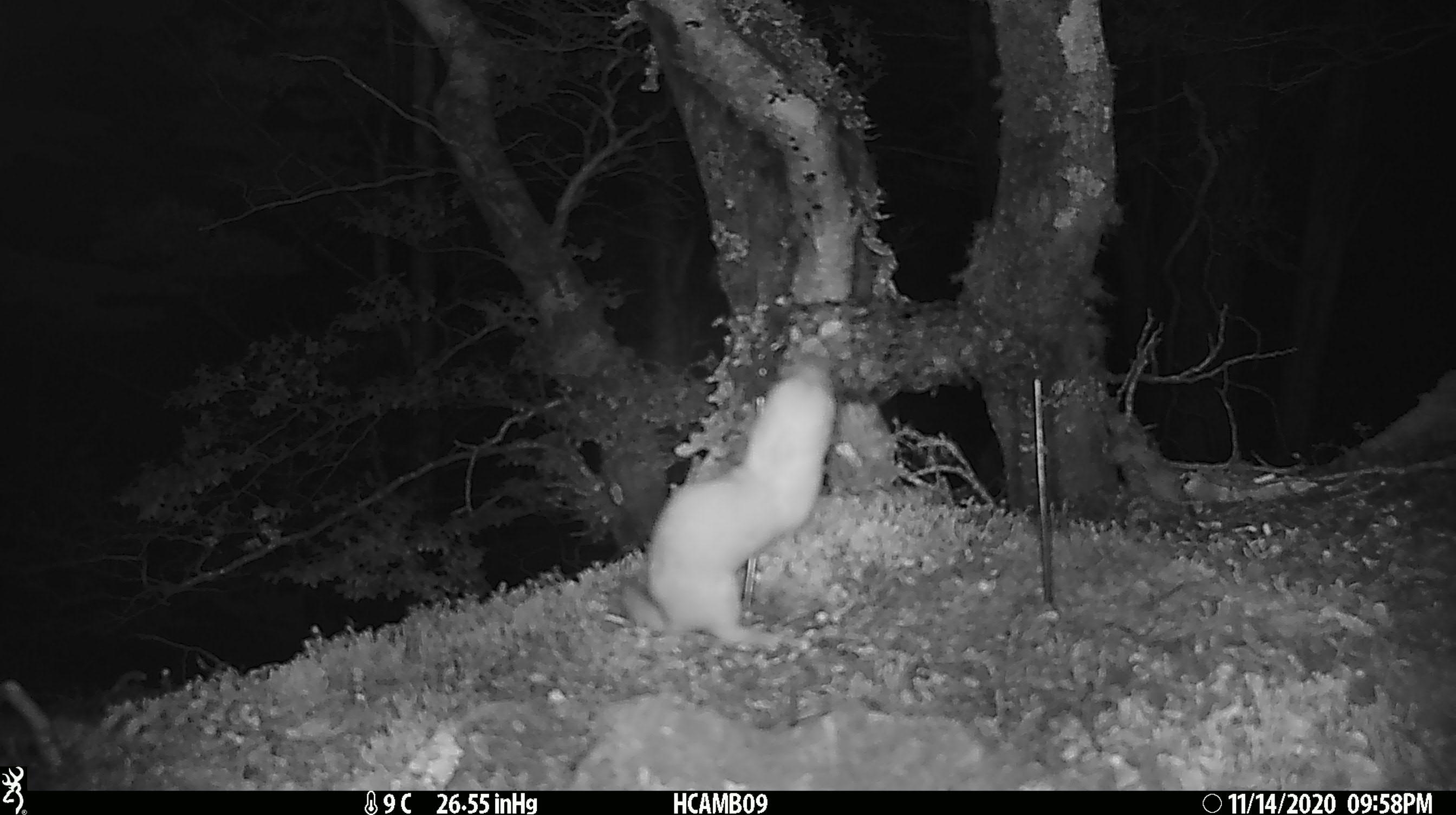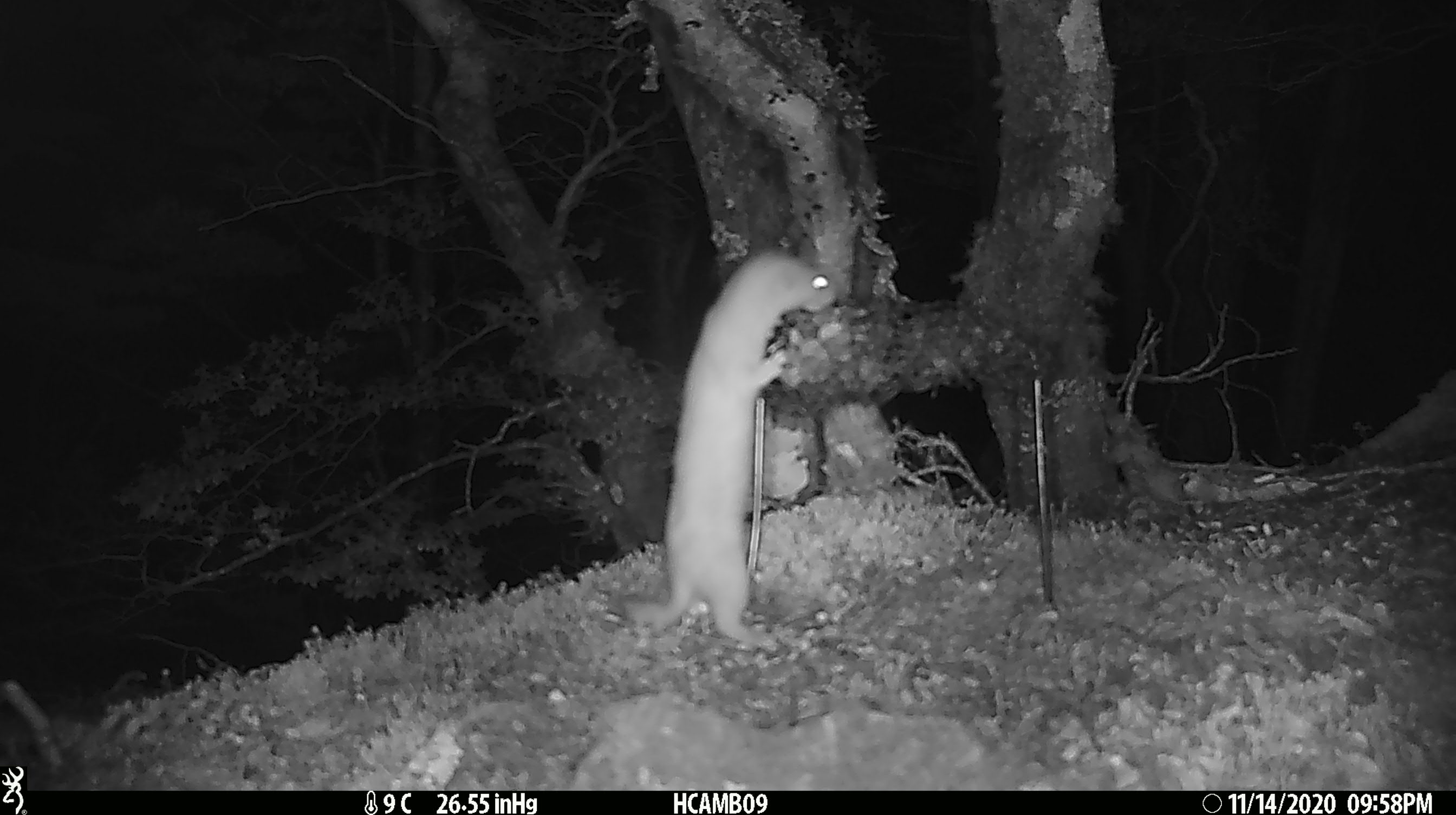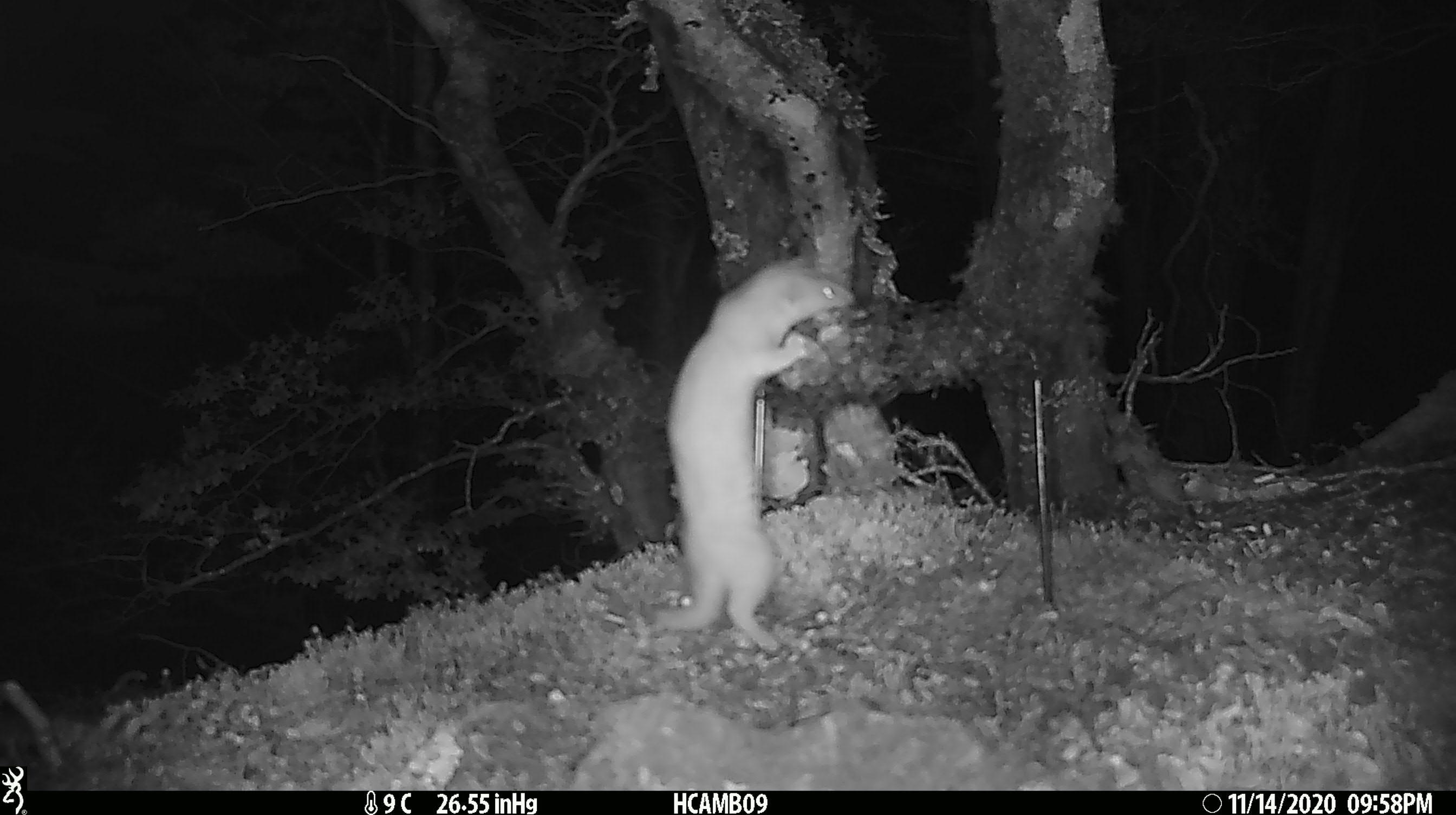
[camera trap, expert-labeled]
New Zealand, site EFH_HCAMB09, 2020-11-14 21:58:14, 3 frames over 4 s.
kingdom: Animalia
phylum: Chordata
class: Mammalia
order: Carnivora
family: Mustelidae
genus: Mustela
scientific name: Mustela nivalis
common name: least weasel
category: weasel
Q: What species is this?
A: Weasel (least weasel) (Mustela nivalis).